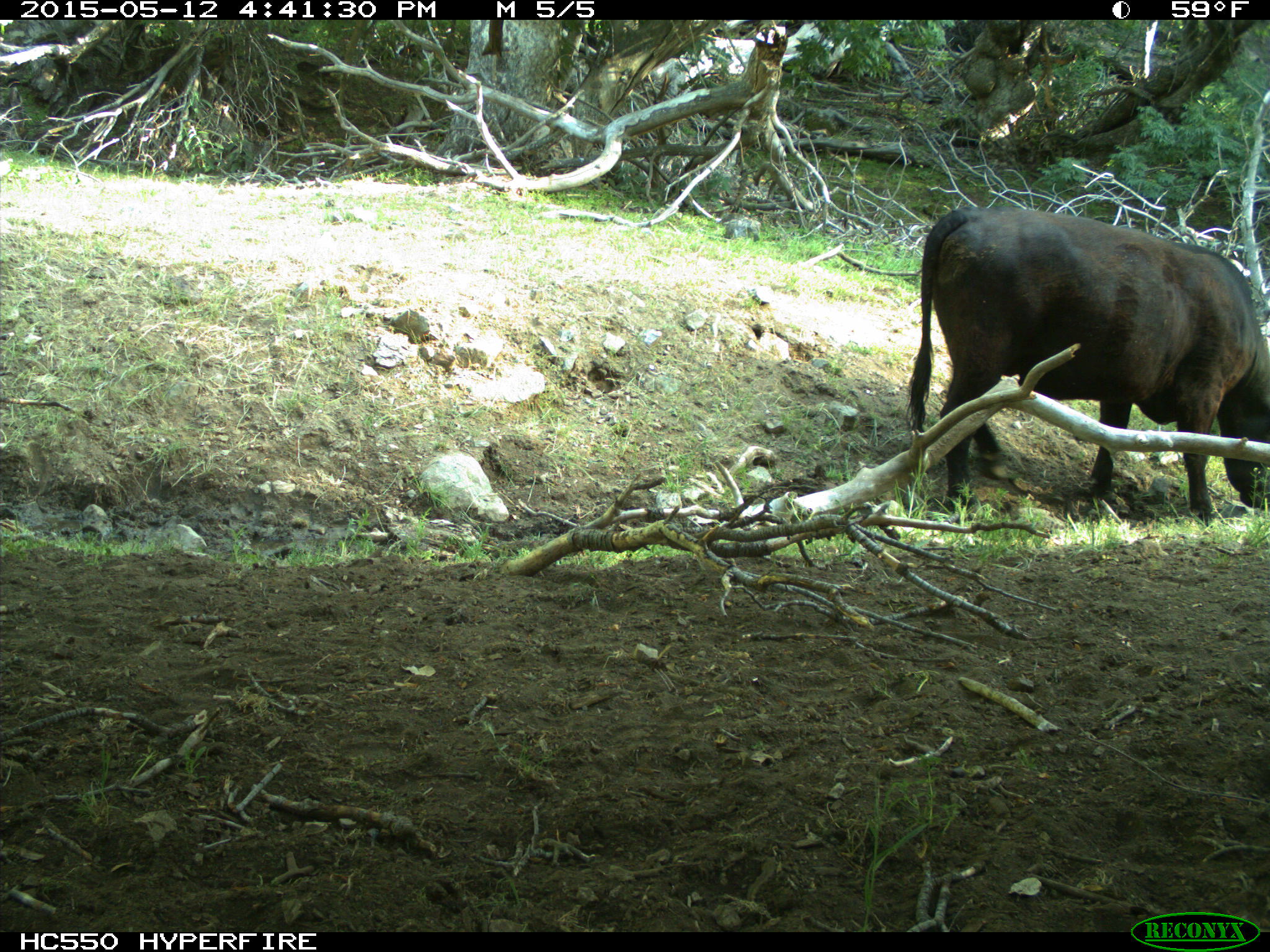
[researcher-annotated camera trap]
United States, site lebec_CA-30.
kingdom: Animalia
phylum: Chordata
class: Mammalia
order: Artiodactyla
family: Bovidae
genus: Bos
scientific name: Bos taurus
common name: domestic cow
Bos taurus (domestic cow).